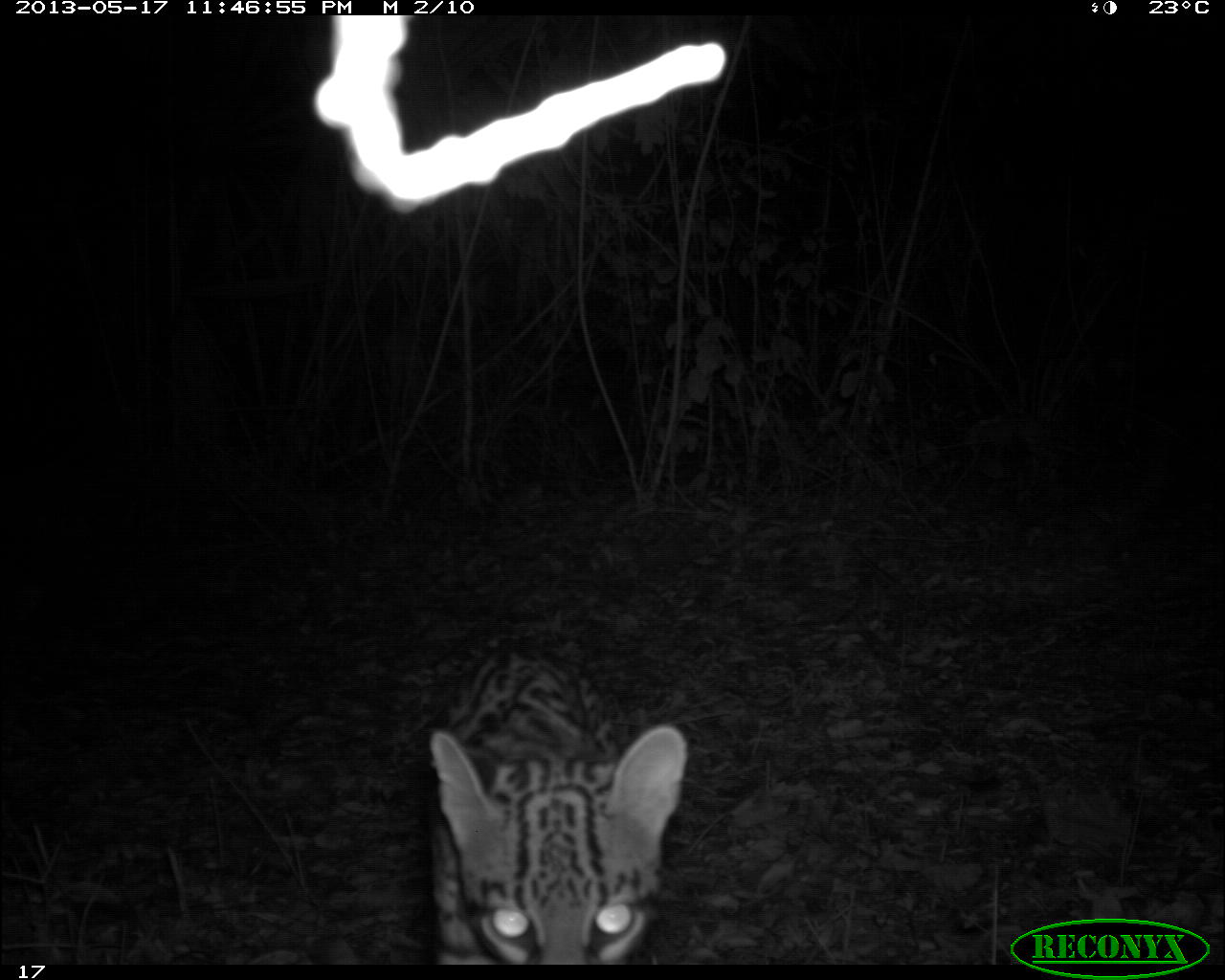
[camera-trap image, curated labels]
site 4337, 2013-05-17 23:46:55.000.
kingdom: Animalia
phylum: Chordata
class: Mammalia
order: Carnivora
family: Felidae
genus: Leopardus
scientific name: Leopardus pardalis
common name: ocelot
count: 1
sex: female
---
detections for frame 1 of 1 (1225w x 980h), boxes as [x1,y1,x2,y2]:
leopardus pardalis: [425,642,687,965]